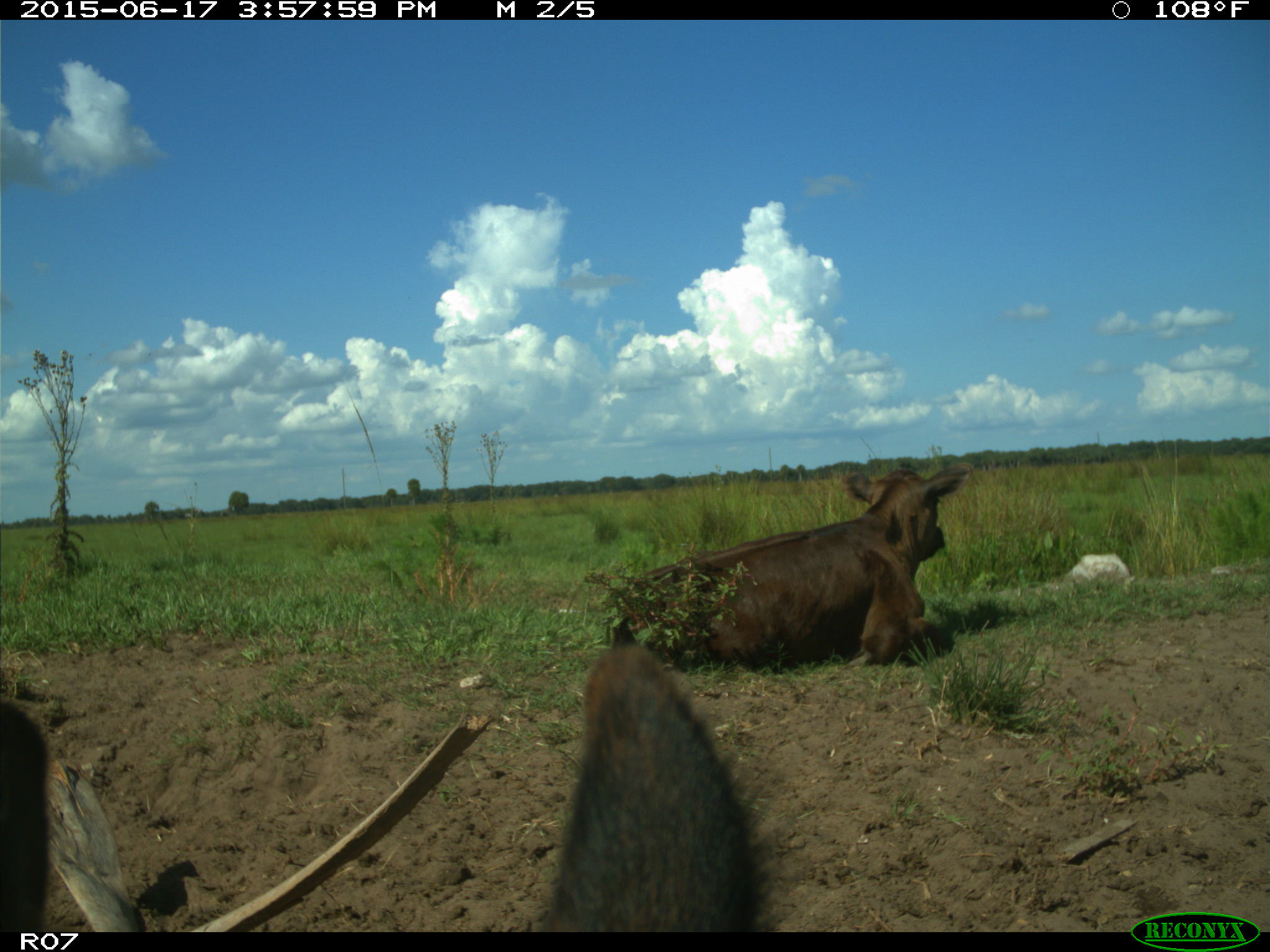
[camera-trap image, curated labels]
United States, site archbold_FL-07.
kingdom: Animalia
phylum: Chordata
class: Mammalia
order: Artiodactyla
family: Bovidae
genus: Bos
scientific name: Bos taurus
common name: domestic cow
Bos taurus (domestic cow).